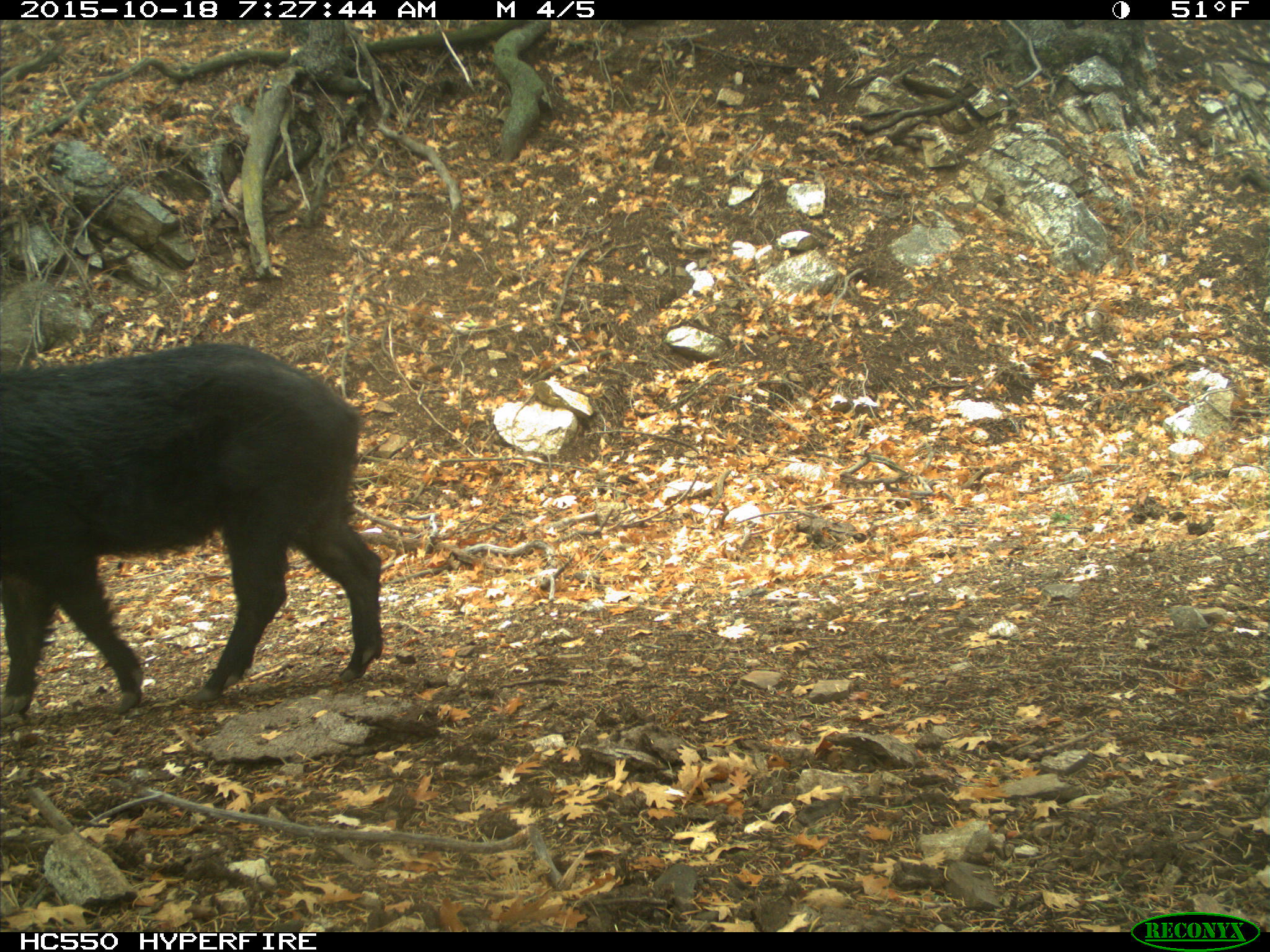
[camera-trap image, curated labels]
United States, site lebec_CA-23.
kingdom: Animalia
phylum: Chordata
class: Mammalia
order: Artiodactyla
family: Suidae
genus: Sus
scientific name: Sus scrofa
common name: wild boar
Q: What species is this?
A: Sus scrofa (wild boar).